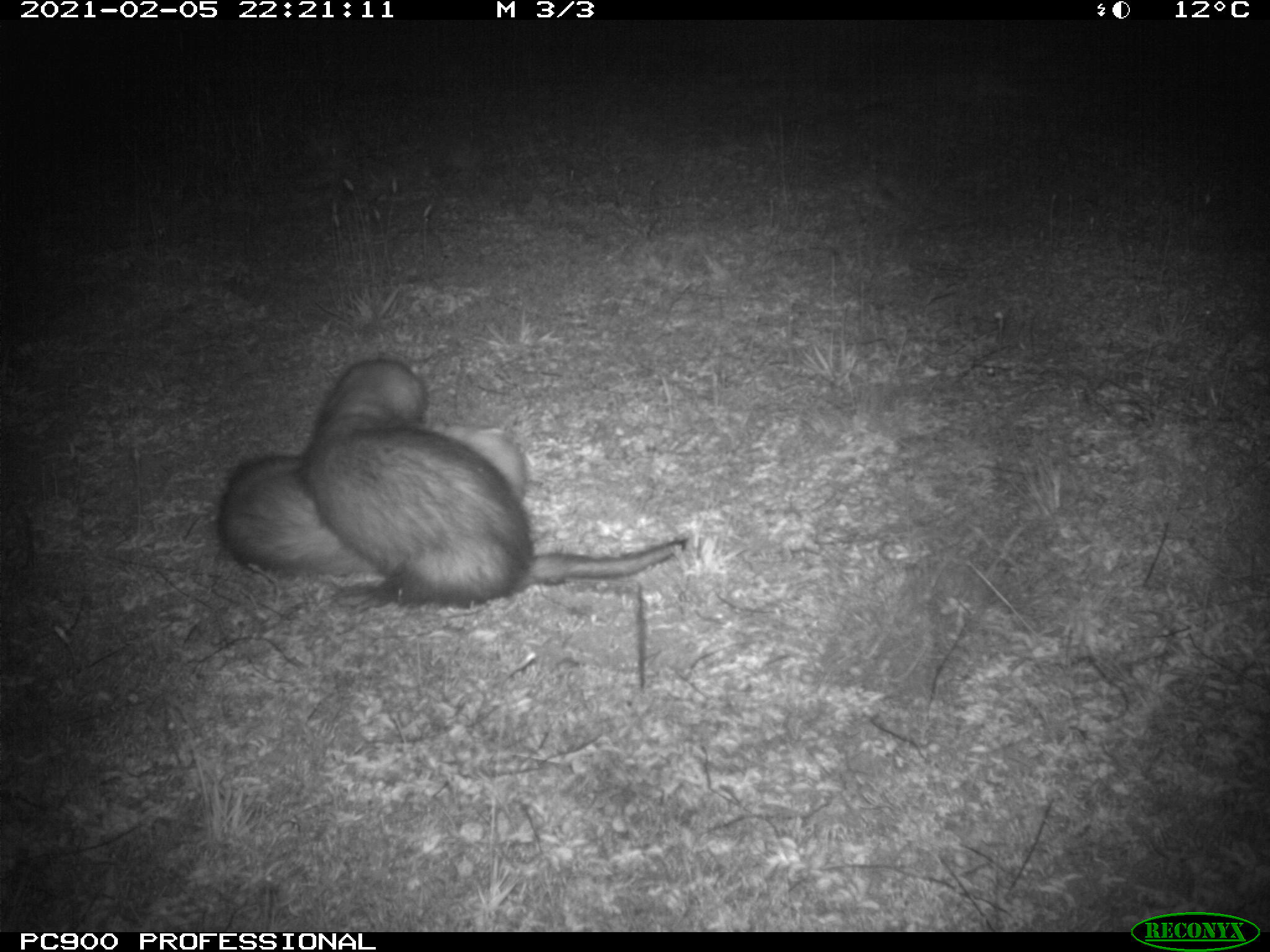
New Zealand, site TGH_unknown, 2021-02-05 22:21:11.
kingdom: Animalia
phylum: Chordata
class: Mammalia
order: Carnivora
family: Mustelidae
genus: Mustela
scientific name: Mustela furo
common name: ferret